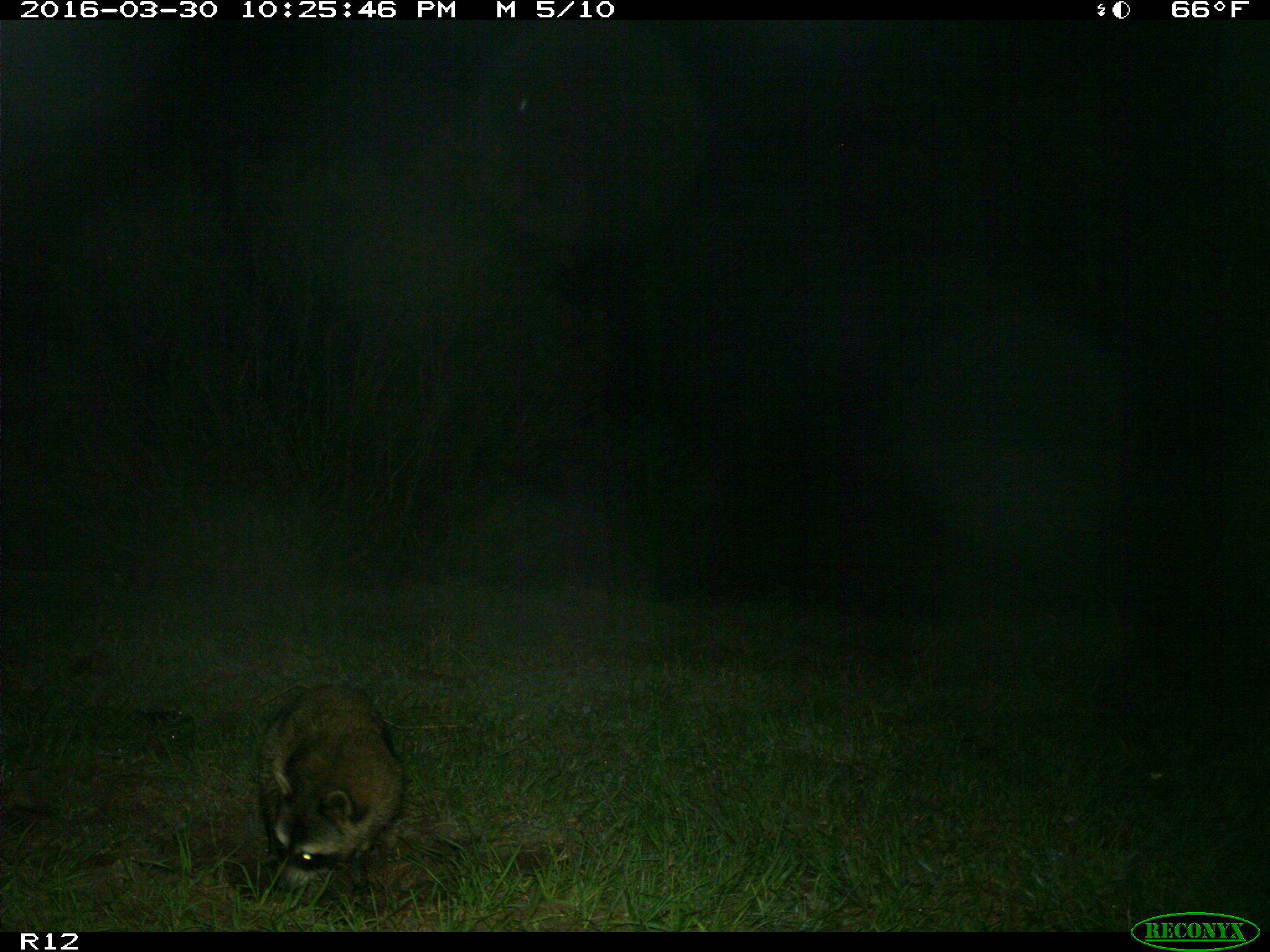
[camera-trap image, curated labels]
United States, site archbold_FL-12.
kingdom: Animalia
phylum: Chordata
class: Mammalia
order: Carnivora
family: Procyonidae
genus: Procyon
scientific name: Procyon lotor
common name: common raccoon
Procyon lotor (common raccoon).